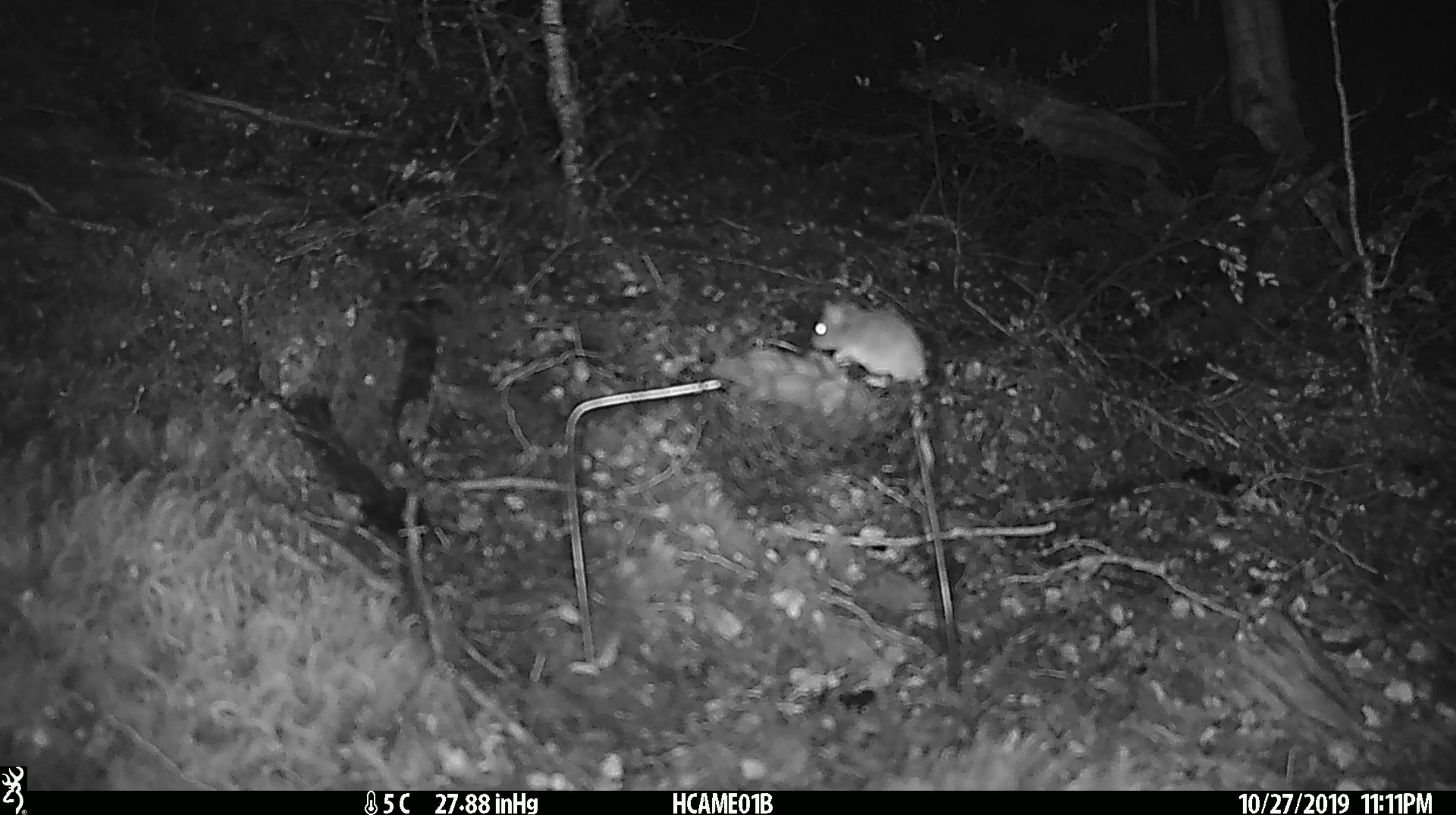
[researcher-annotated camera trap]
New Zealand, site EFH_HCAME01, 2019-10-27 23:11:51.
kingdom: Animalia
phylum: Chordata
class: Mammalia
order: Rodentia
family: Muridae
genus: Mus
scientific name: Mus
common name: mouse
Mouse (Mus).